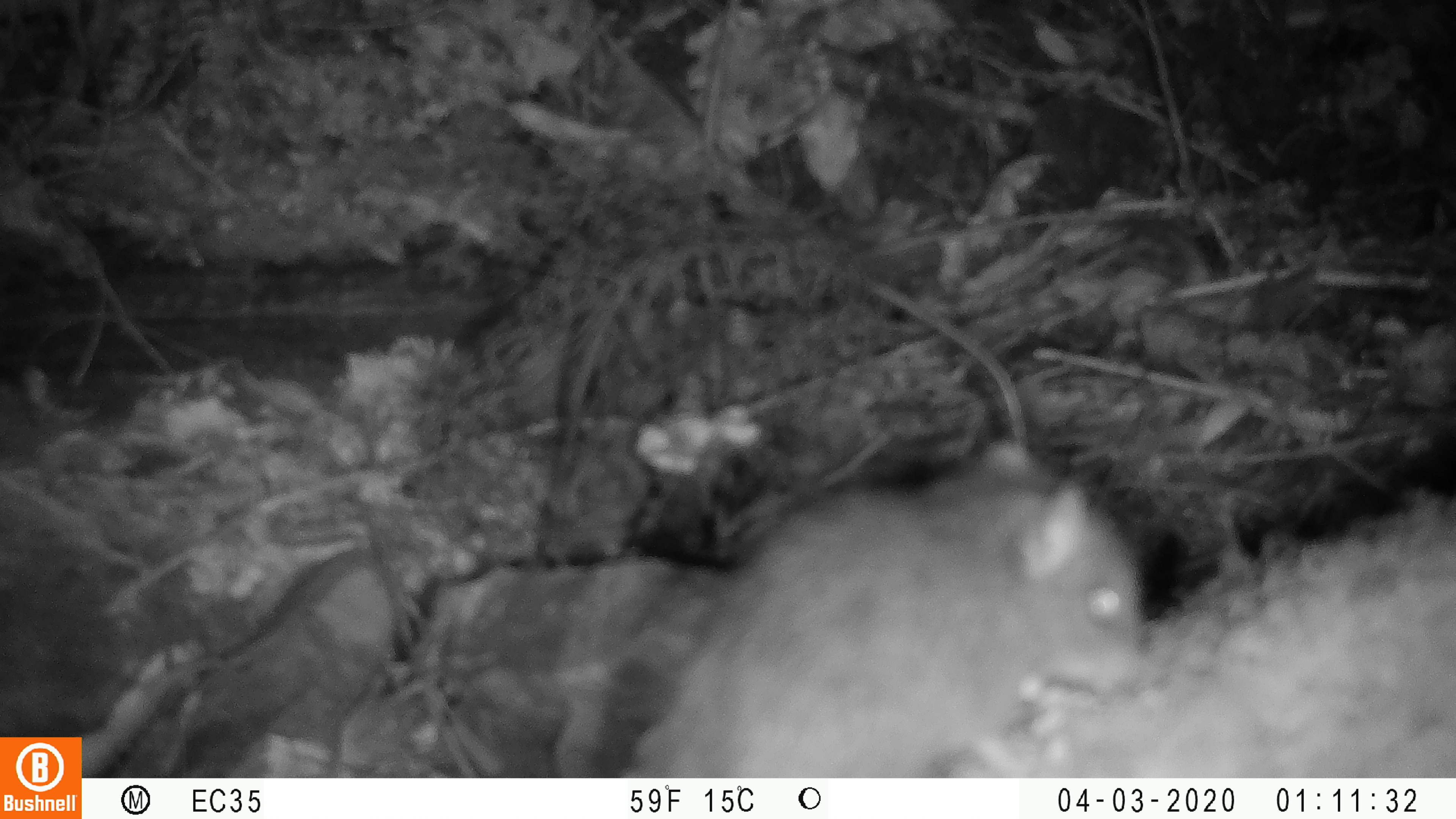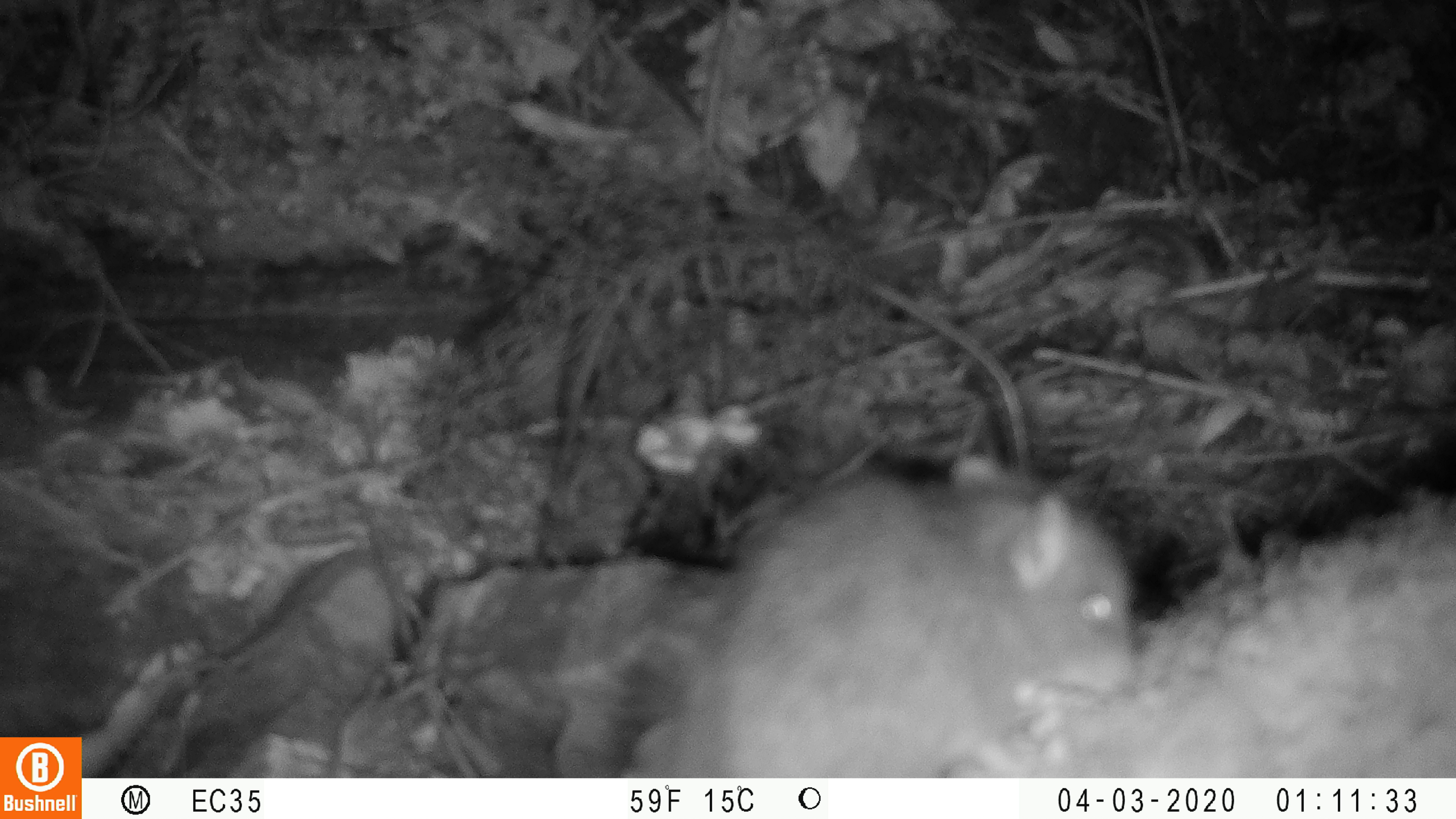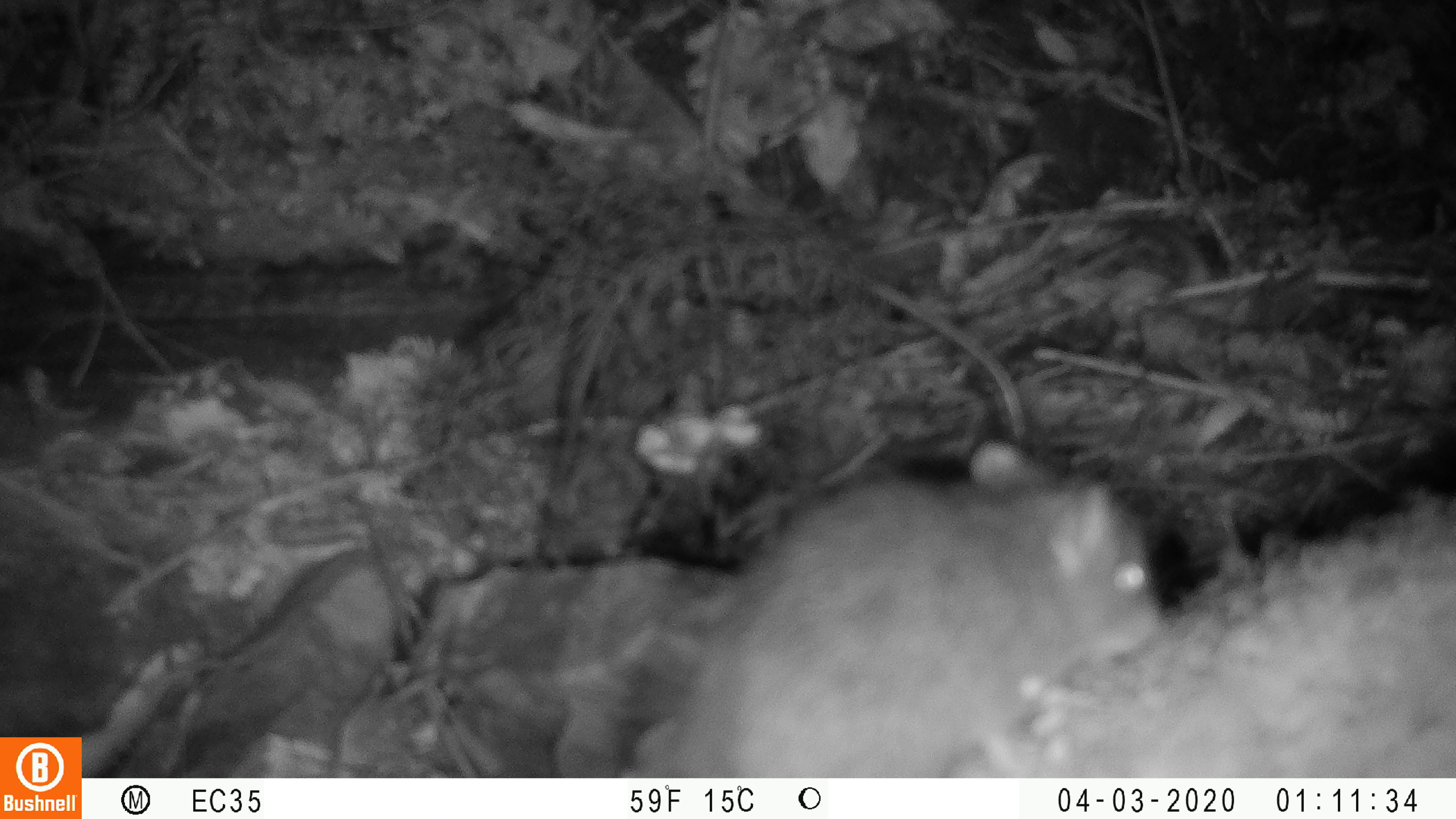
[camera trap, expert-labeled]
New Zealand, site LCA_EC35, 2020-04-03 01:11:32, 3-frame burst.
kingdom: Animalia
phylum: Chordata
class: Mammalia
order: Rodentia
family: Muridae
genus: Rattus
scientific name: Rattus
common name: rat